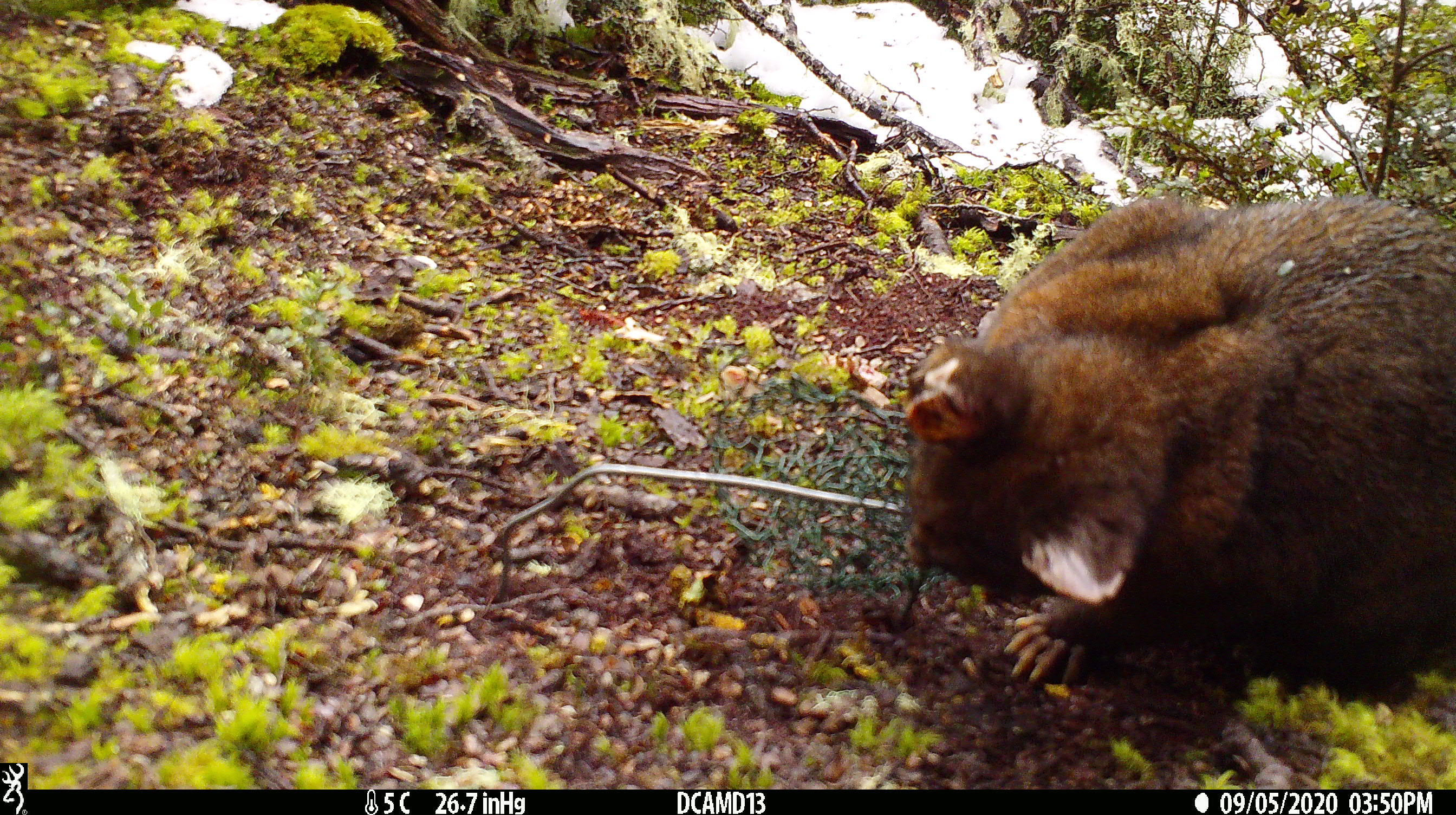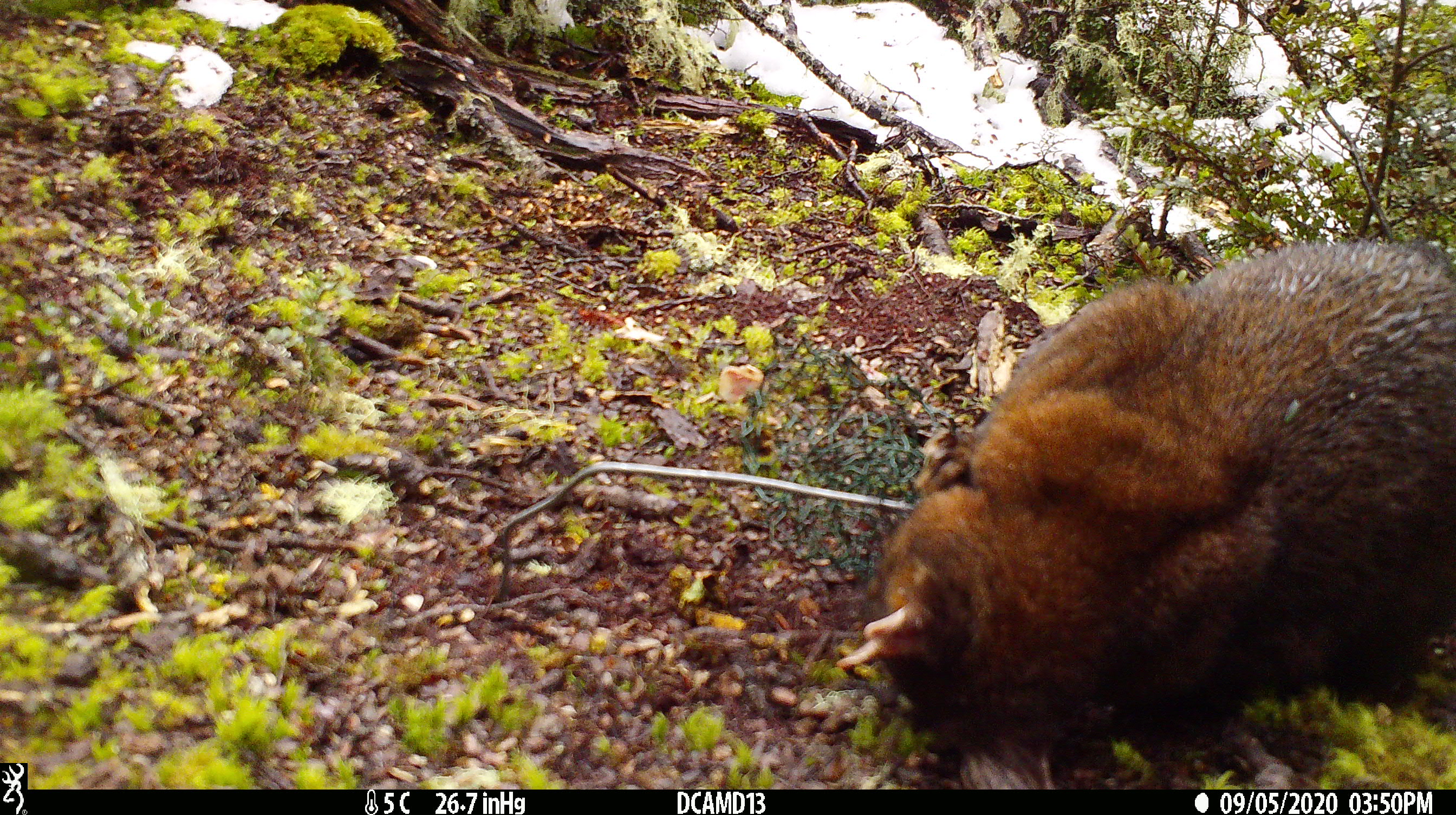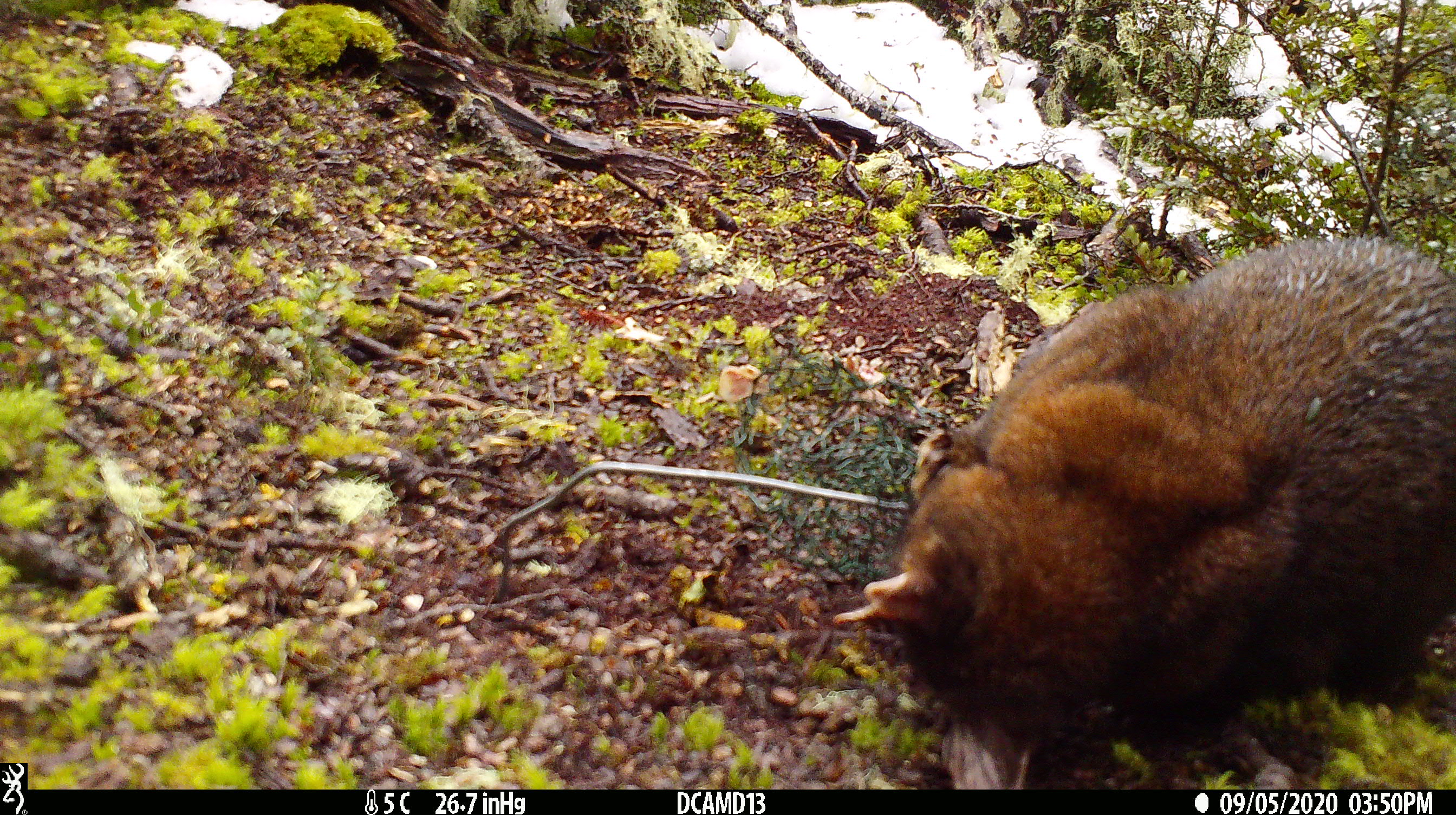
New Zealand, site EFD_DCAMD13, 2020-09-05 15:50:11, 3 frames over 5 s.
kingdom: Animalia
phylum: Chordata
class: Mammalia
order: Diprotodontia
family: Phalangeridae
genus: Trichosurus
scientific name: Trichosurus vulpecula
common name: common brushtail possum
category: possum